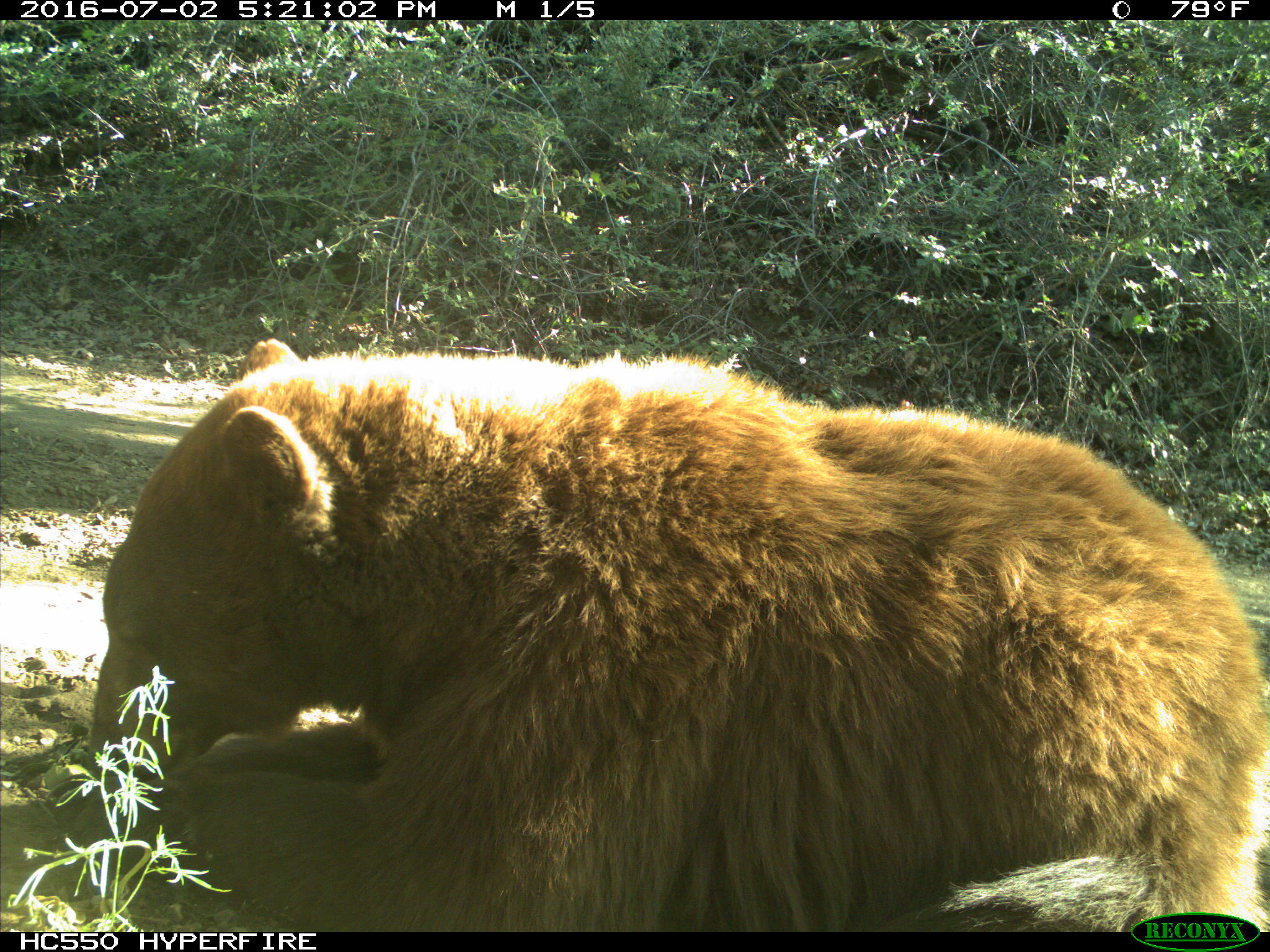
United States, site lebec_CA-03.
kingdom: Animalia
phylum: Chordata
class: Mammalia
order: Carnivora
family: Ursidae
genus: Ursus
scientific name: Ursus americanus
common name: american black bear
Ursus americanus (american black bear).